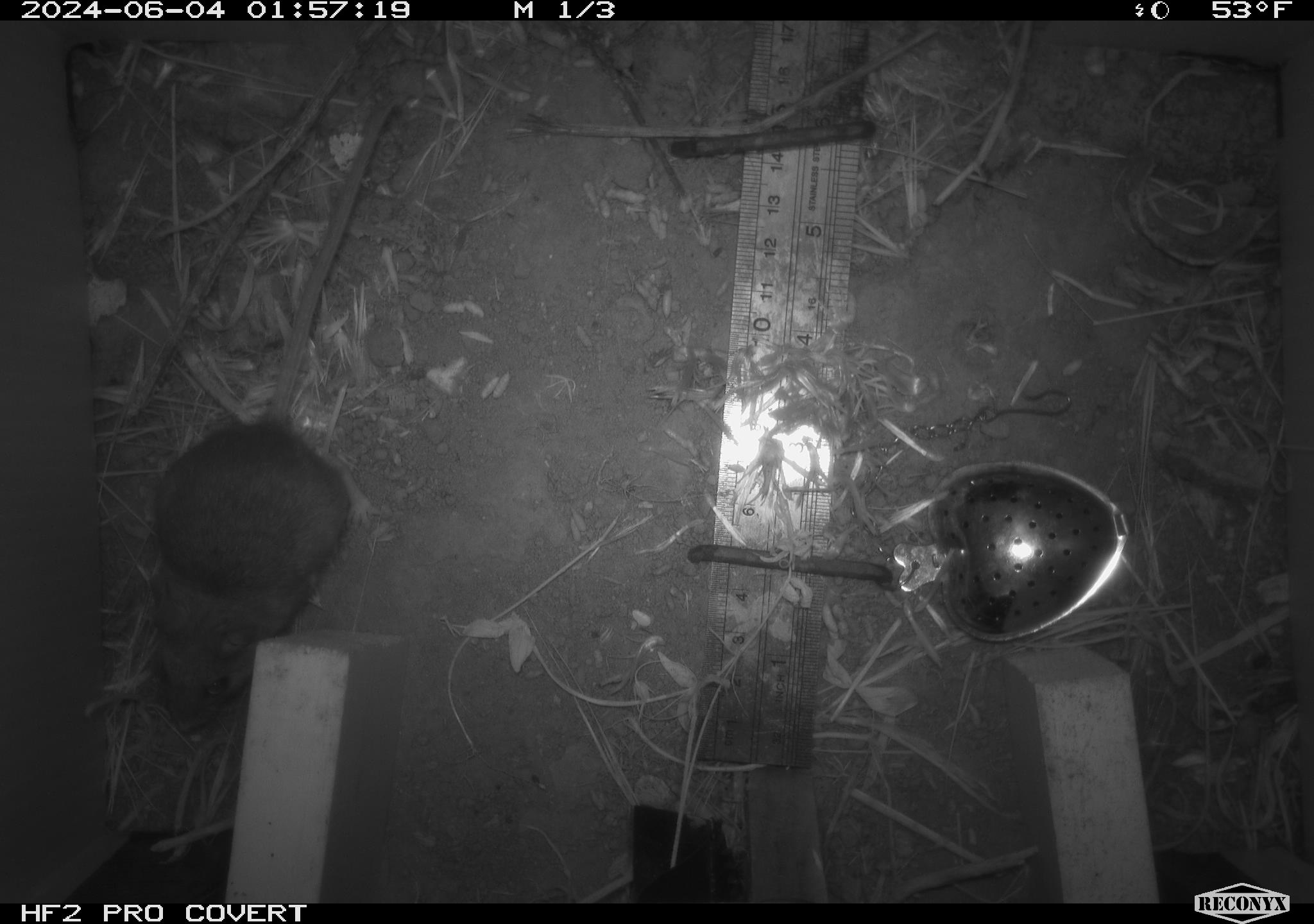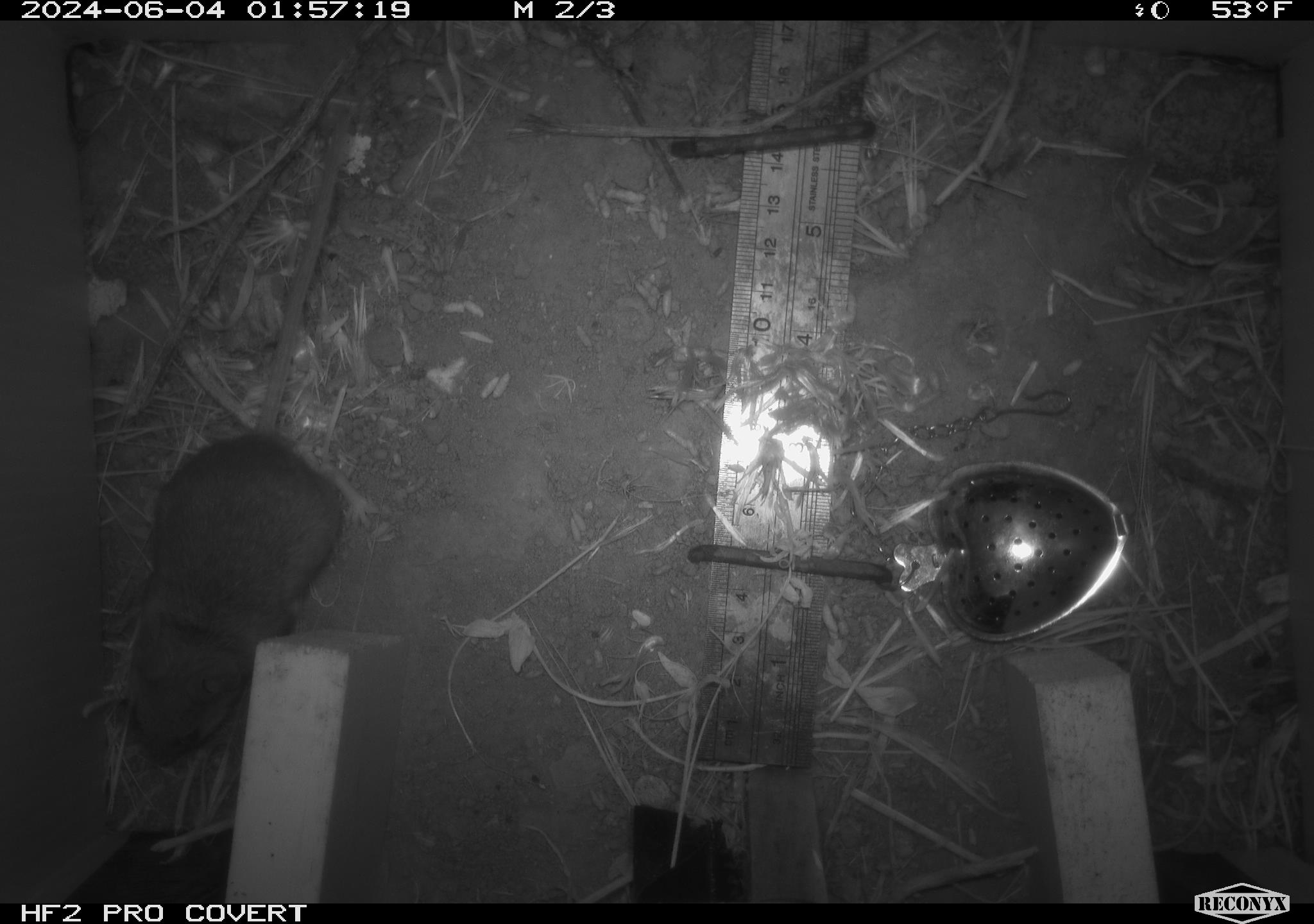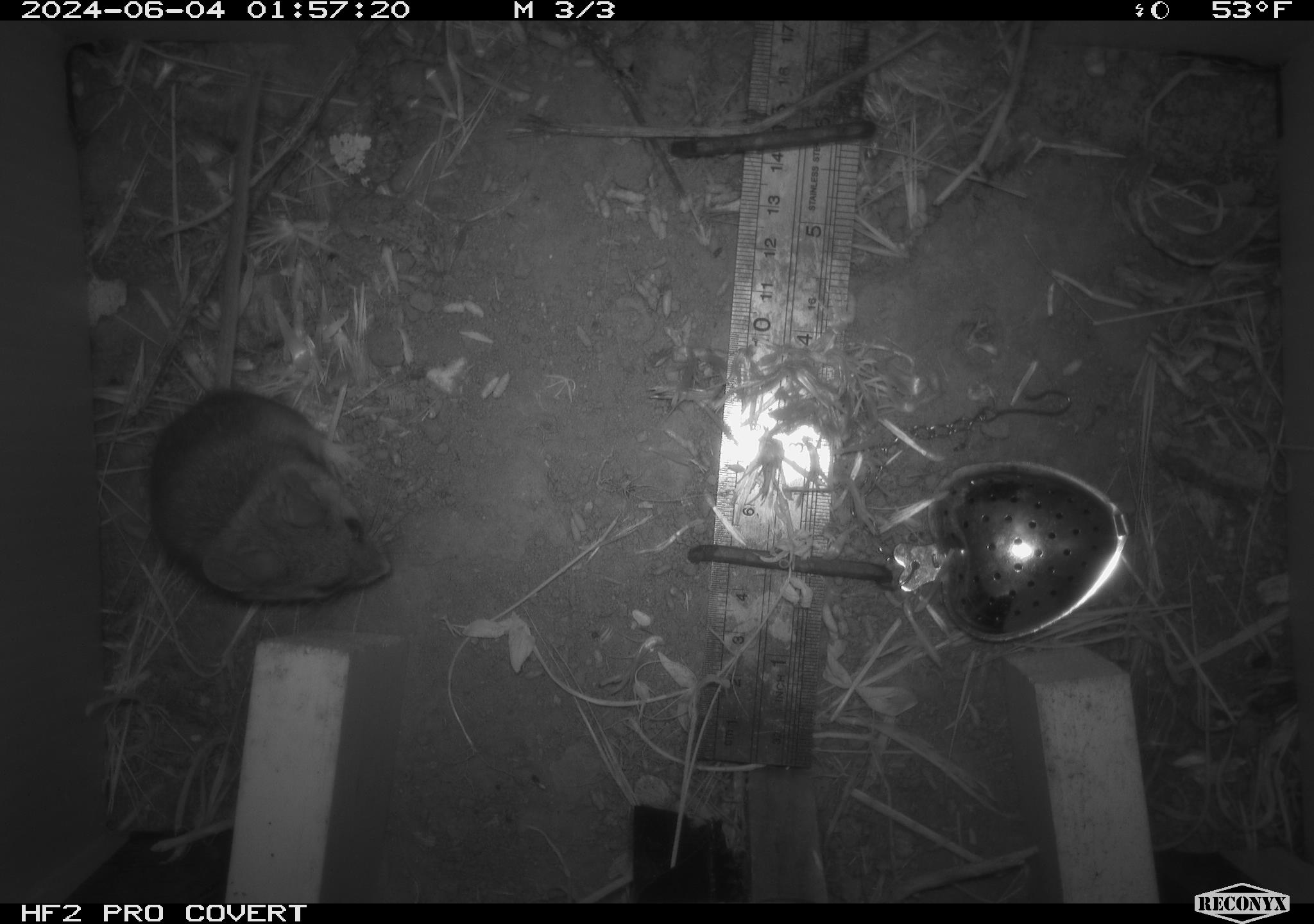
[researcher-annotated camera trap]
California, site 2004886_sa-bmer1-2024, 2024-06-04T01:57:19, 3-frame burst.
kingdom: Animalia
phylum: Chordata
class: Mammalia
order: Rodentia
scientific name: Rodentia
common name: mouse species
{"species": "mouse species (Rodentia)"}